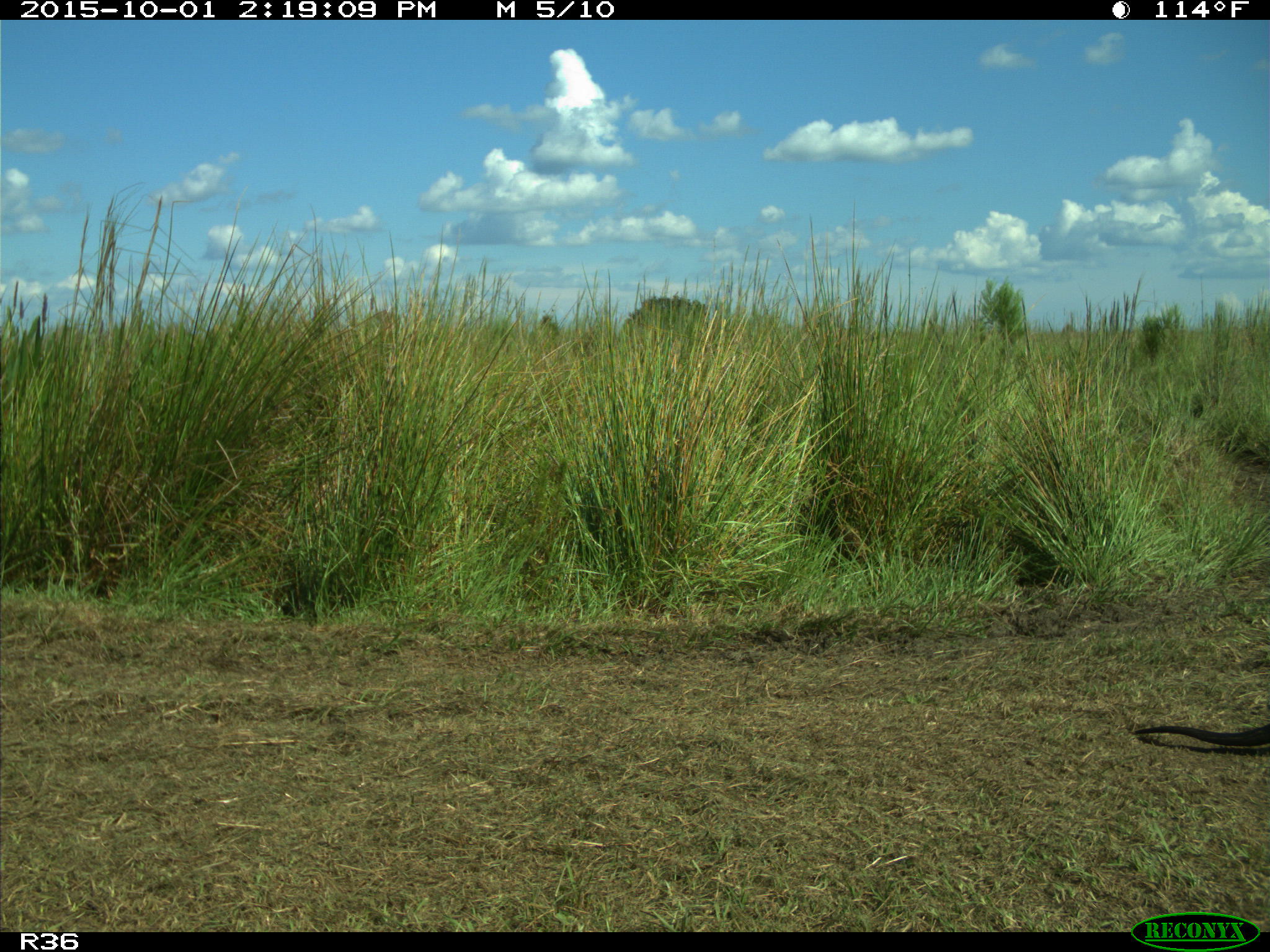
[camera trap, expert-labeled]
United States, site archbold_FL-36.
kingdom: Animalia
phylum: Chordata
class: Mammalia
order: Carnivora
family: Mustelidae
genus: Lontra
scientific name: Lontra canadensis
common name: north american river otter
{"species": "Lontra canadensis (north american river otter)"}